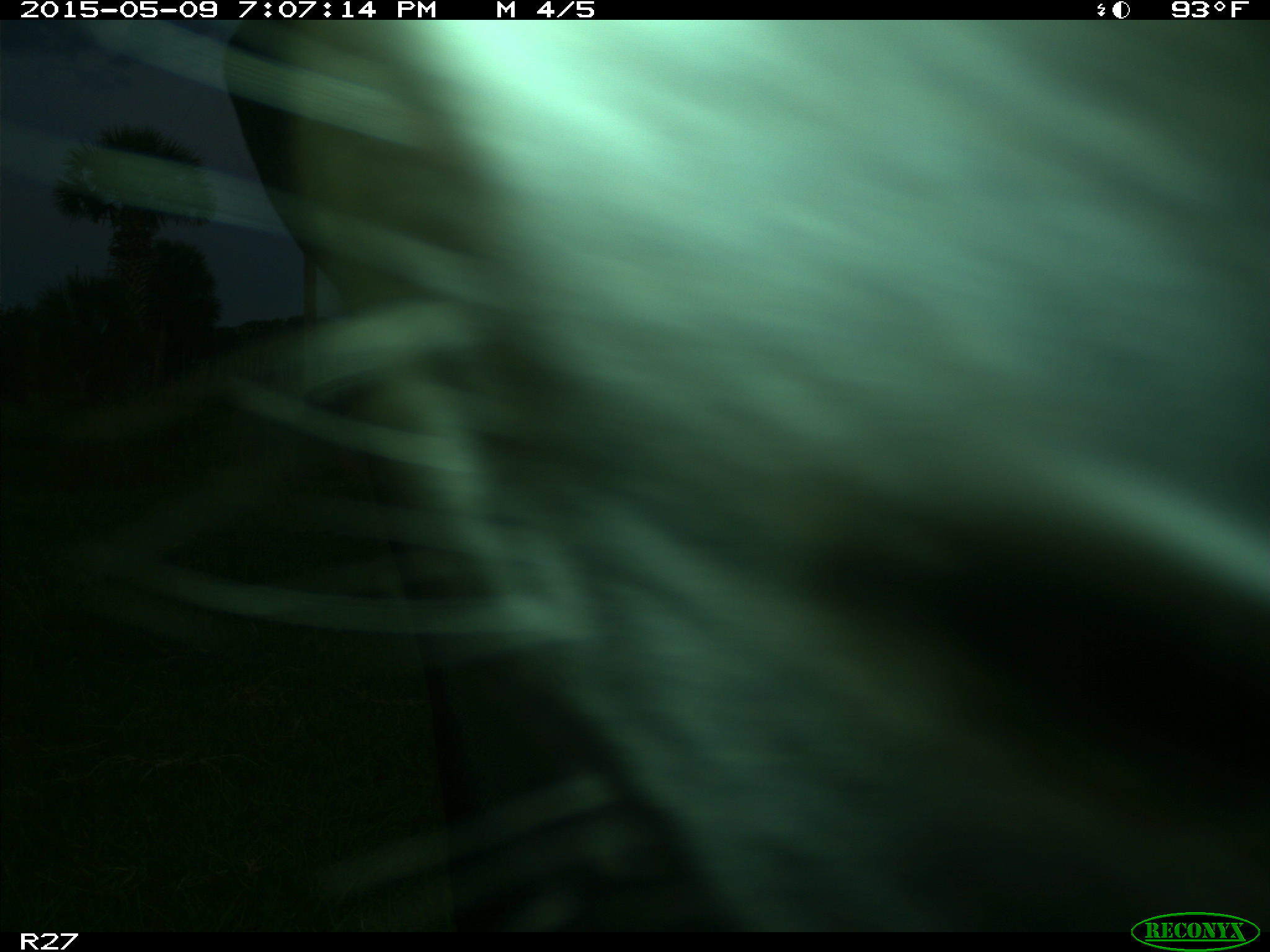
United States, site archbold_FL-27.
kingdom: Animalia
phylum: Chordata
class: Mammalia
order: Artiodactyla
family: Bovidae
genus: Bos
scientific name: Bos taurus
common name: domestic cow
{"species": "Bos taurus (domestic cow)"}